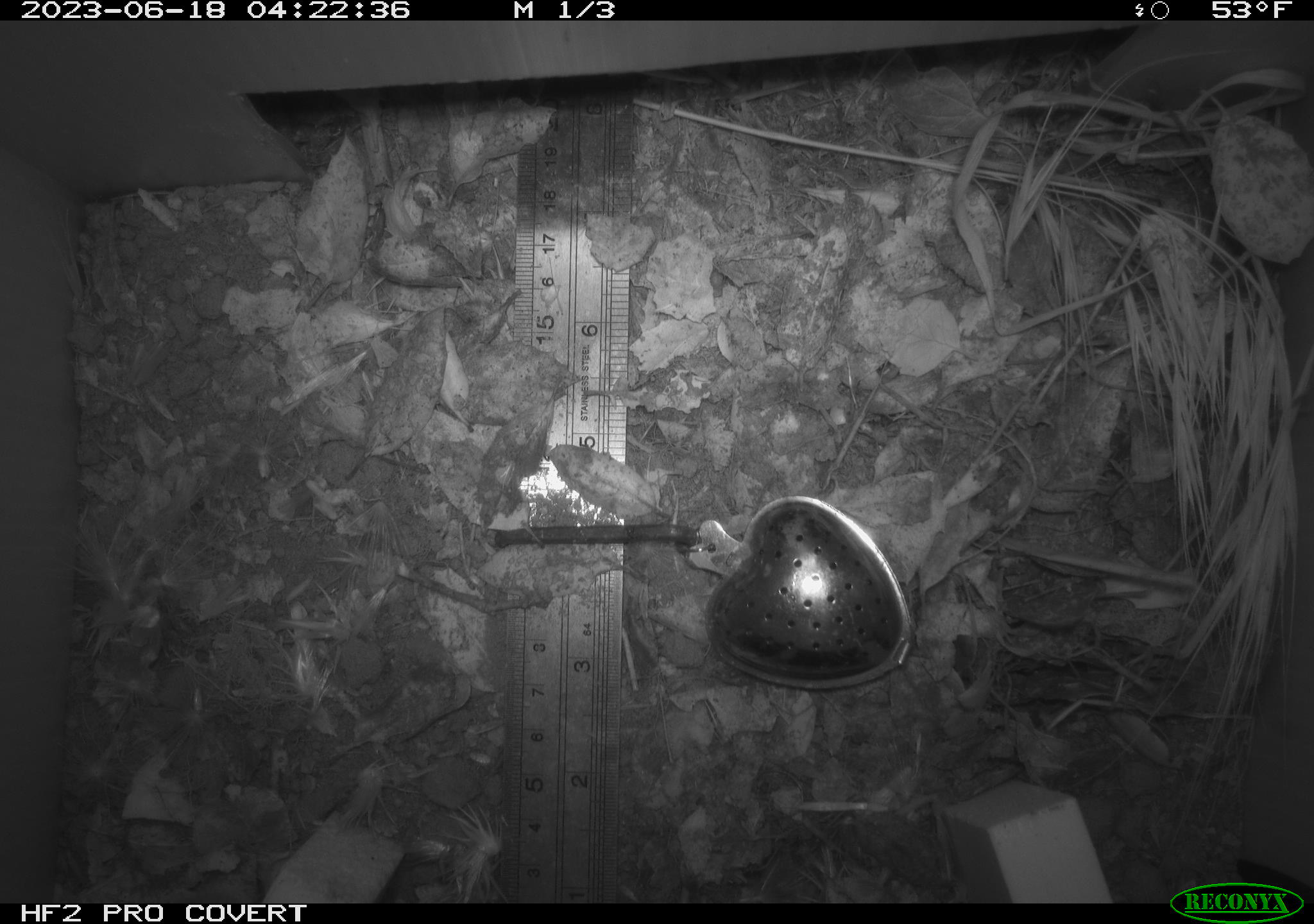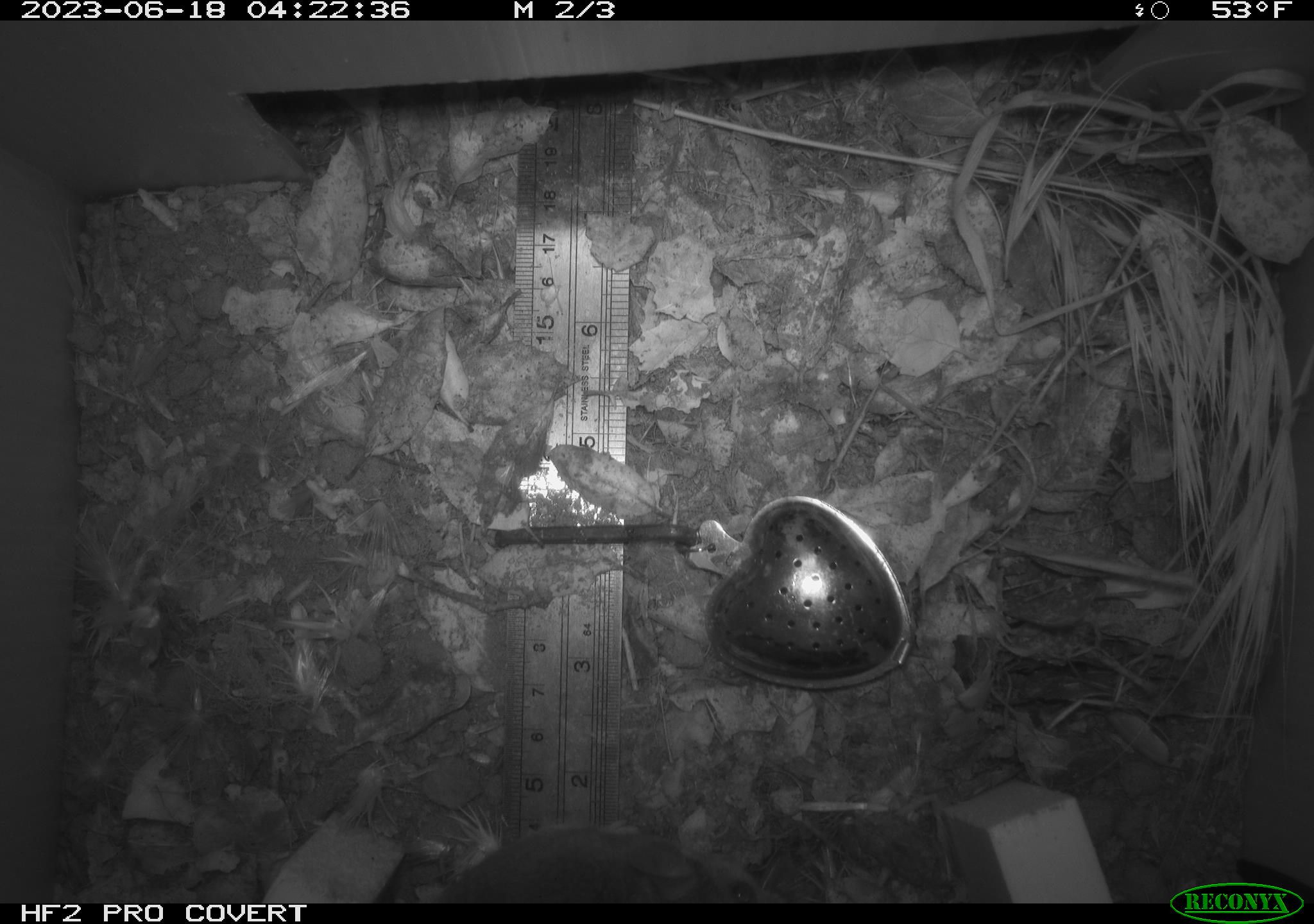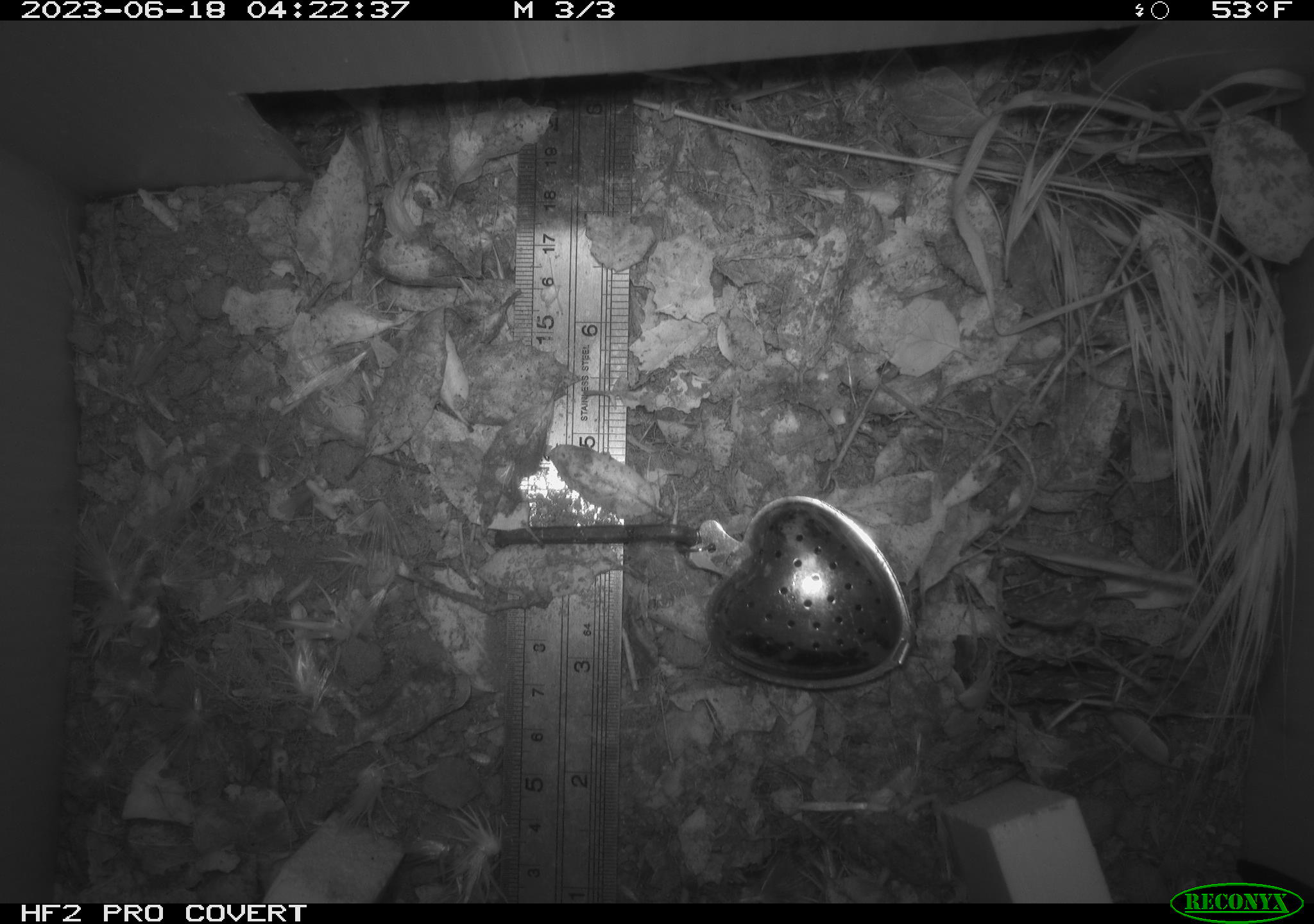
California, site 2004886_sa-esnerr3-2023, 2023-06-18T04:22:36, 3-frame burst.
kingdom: Animalia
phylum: Chordata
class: Mammalia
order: Rodentia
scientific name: Rodentia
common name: mouse species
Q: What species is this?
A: Mouse species (Rodentia).